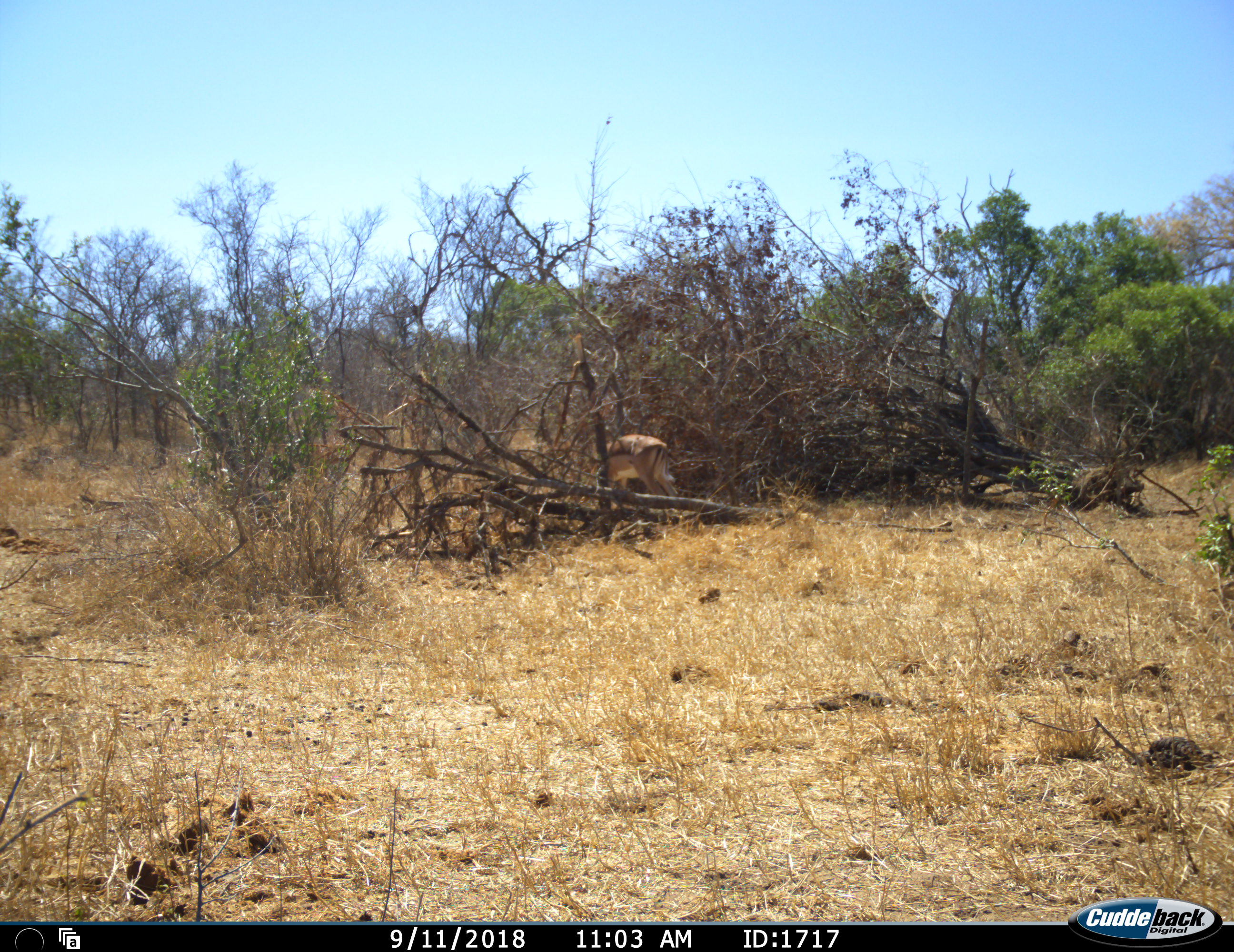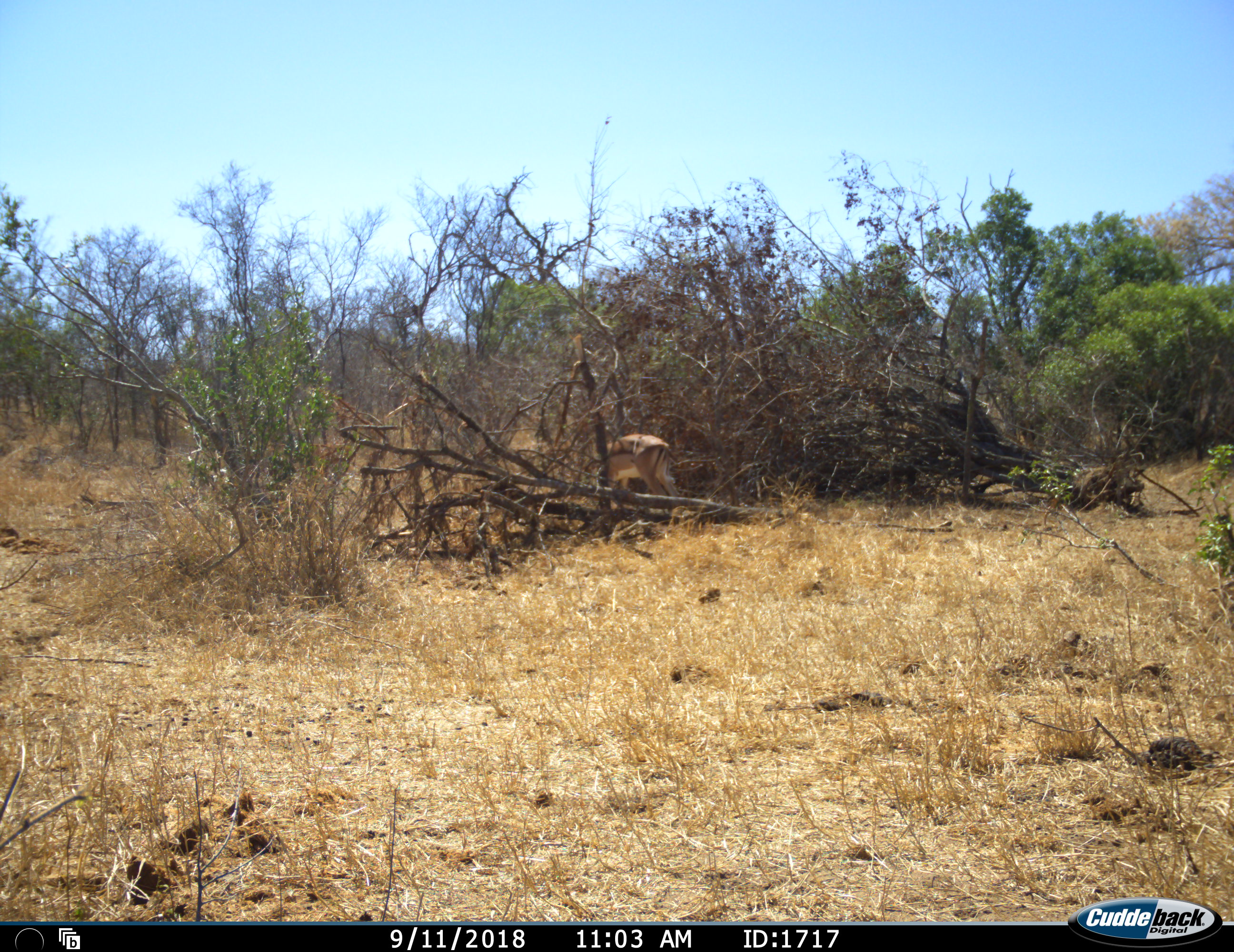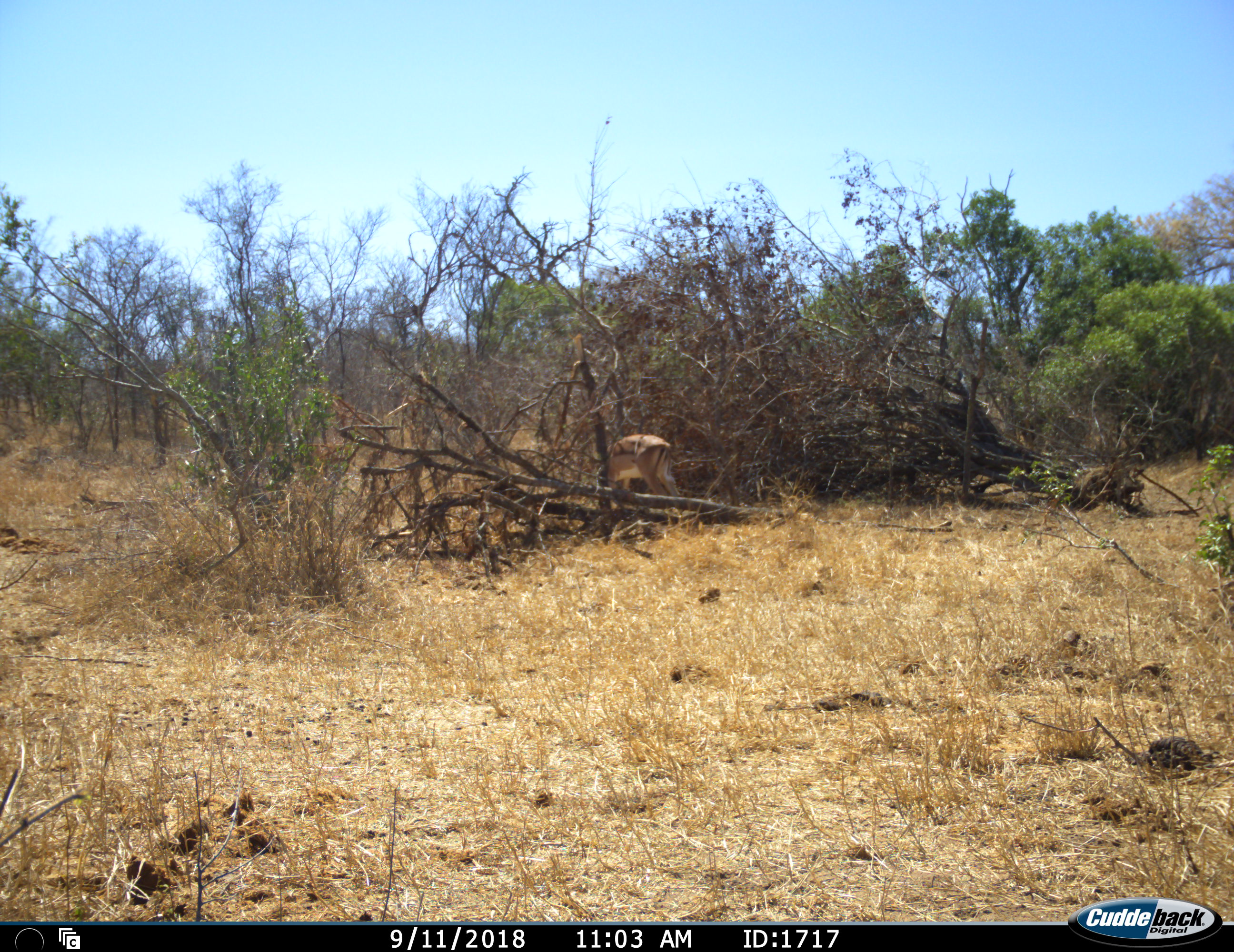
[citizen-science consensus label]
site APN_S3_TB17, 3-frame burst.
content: unidentified animal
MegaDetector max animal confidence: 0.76